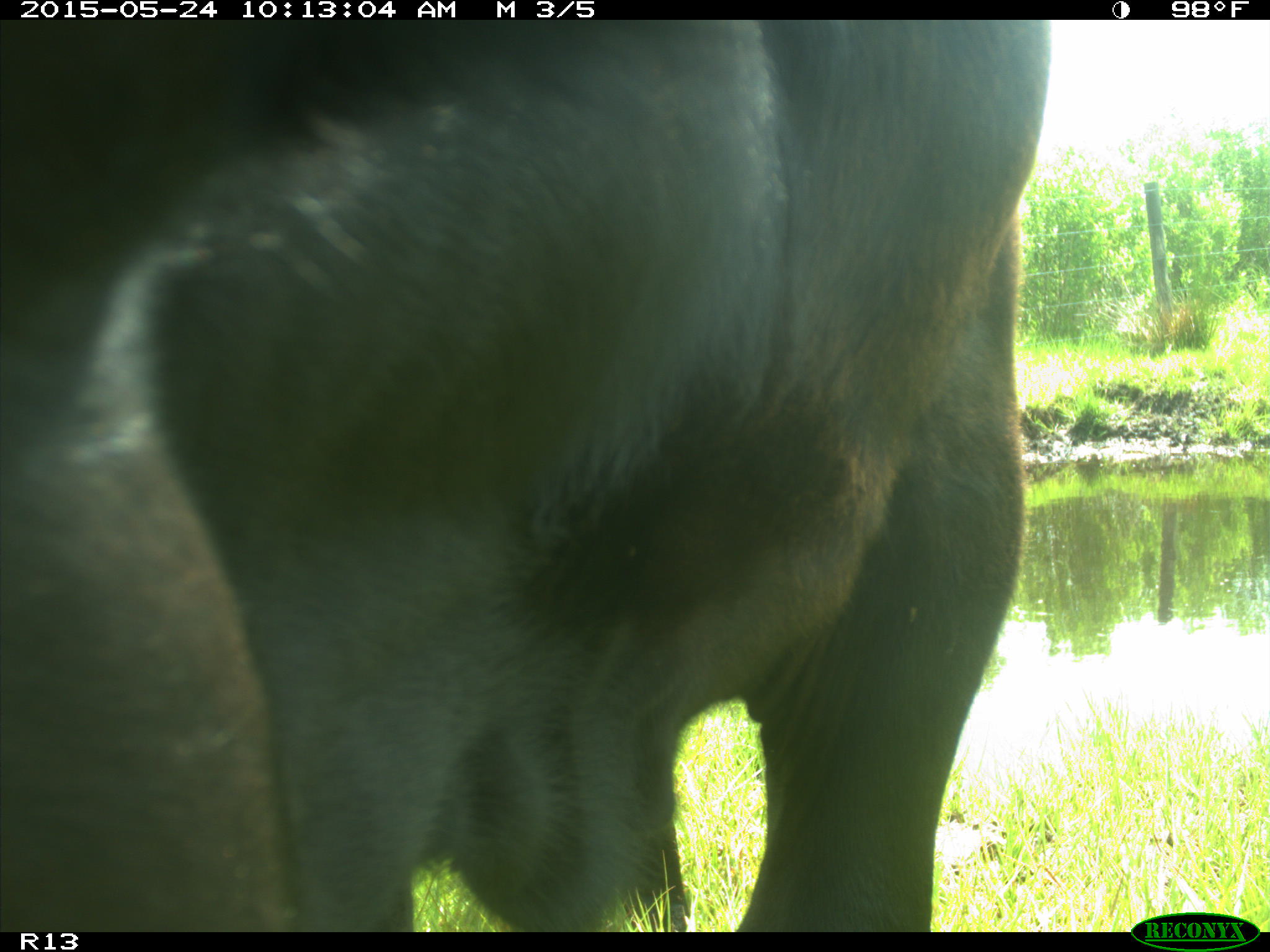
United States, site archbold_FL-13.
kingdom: Animalia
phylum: Chordata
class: Mammalia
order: Artiodactyla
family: Bovidae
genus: Bos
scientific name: Bos taurus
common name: domestic cow